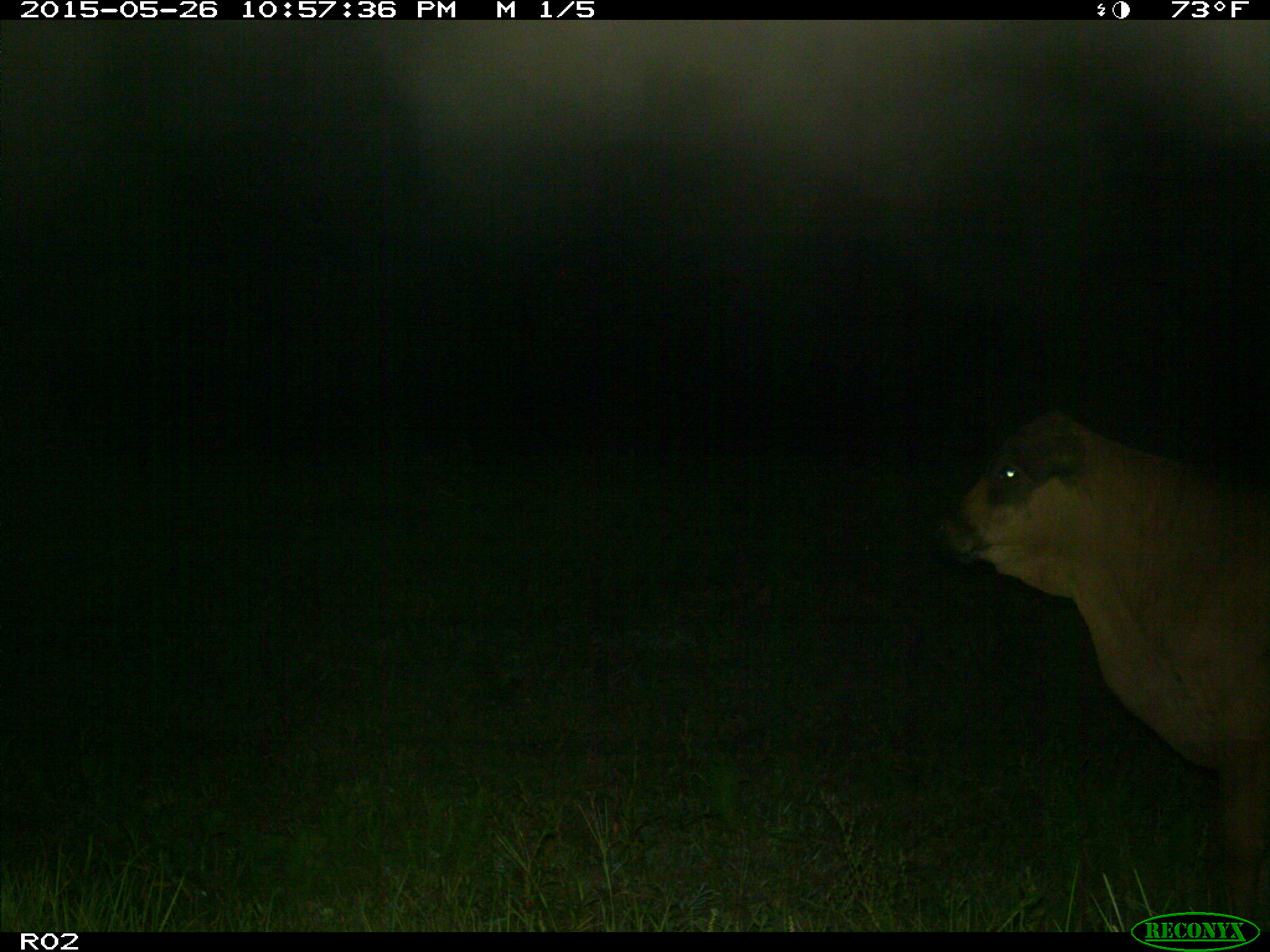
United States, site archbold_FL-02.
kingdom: Animalia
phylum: Chordata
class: Mammalia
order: Artiodactyla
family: Bovidae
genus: Bos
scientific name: Bos taurus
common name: domestic cow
Bos taurus (domestic cow).